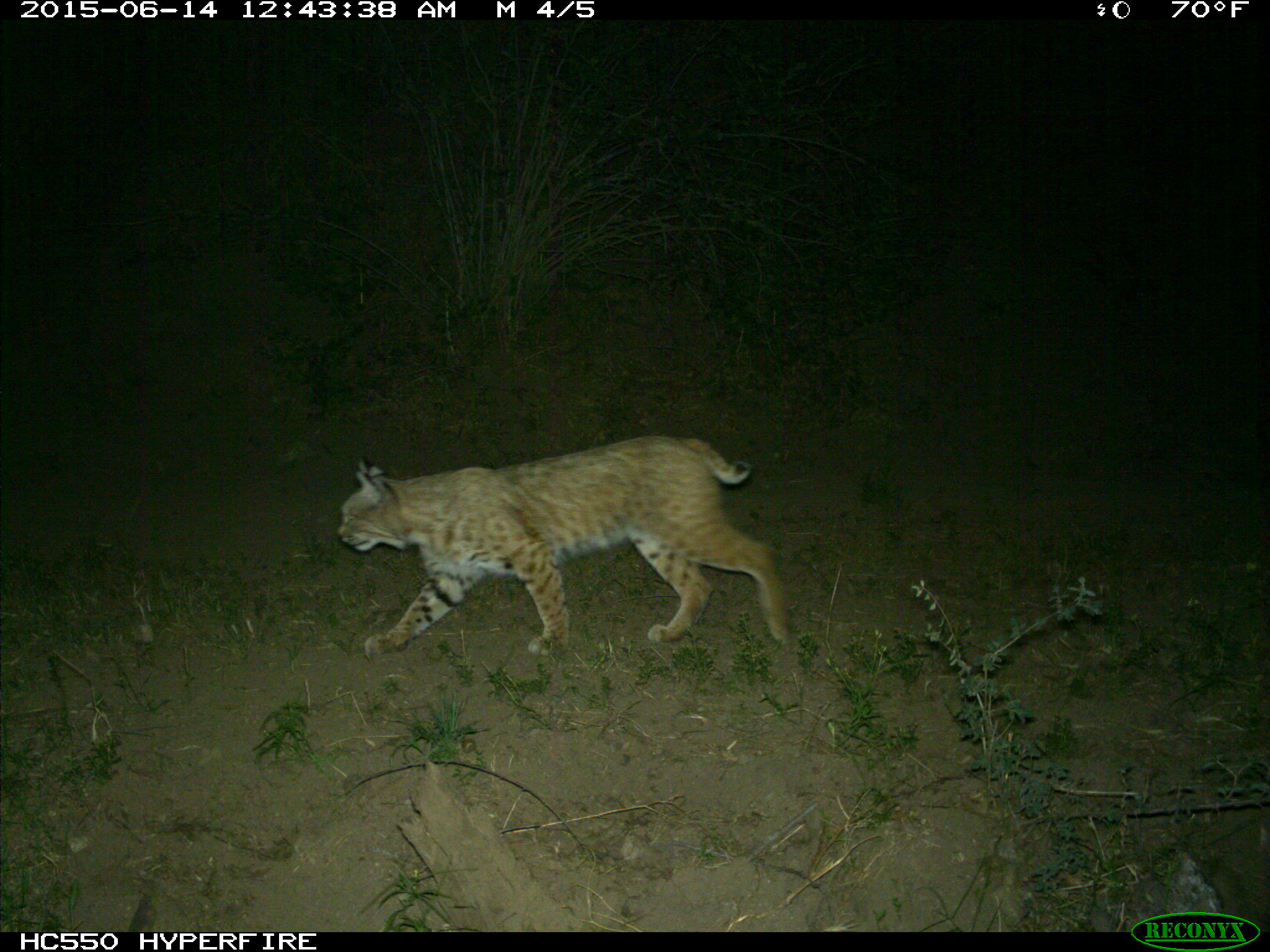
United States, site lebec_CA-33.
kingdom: Animalia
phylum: Chordata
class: Mammalia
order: Carnivora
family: Felidae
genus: Lynx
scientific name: Lynx rufus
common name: bobcat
Lynx rufus (bobcat).